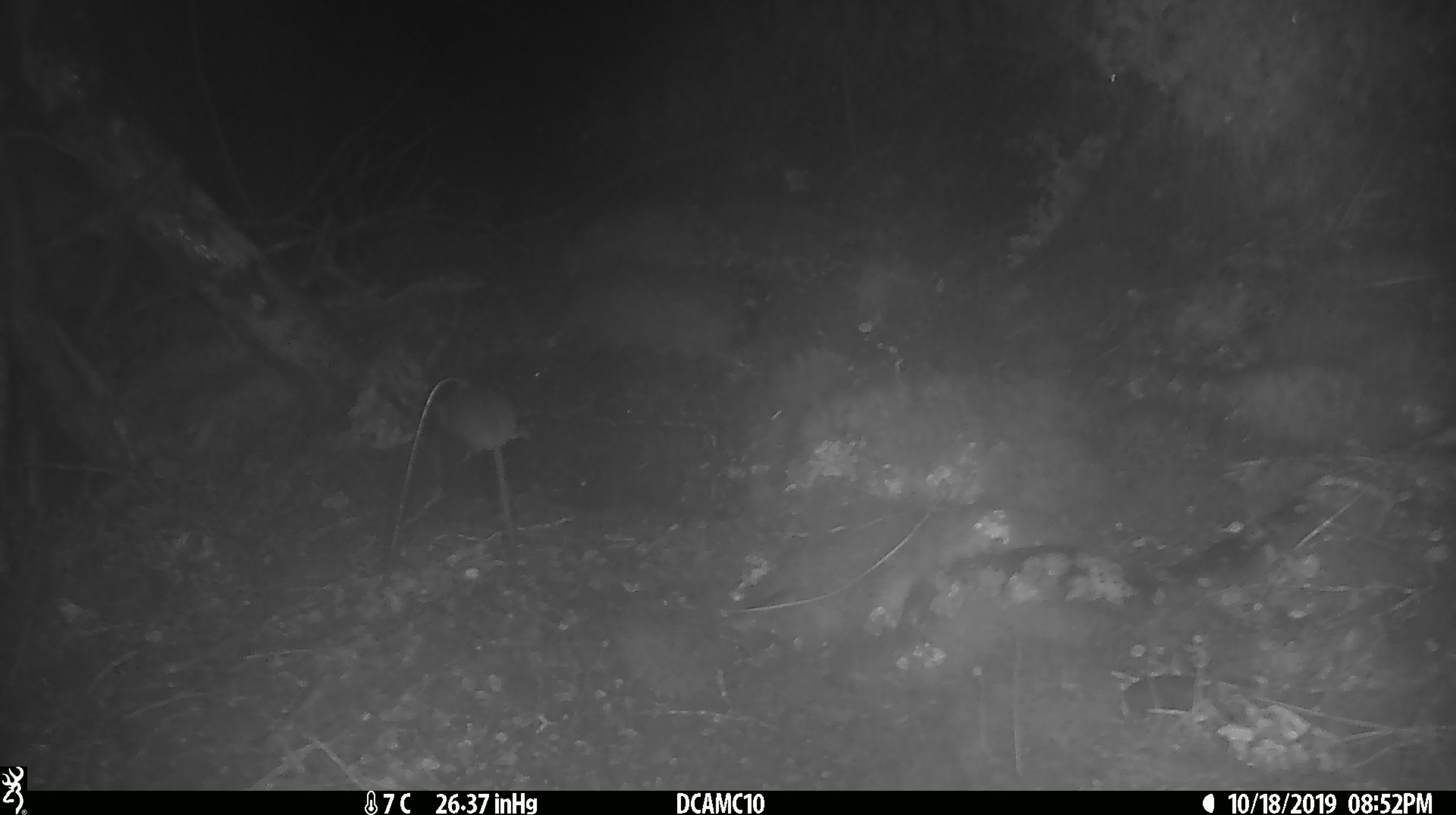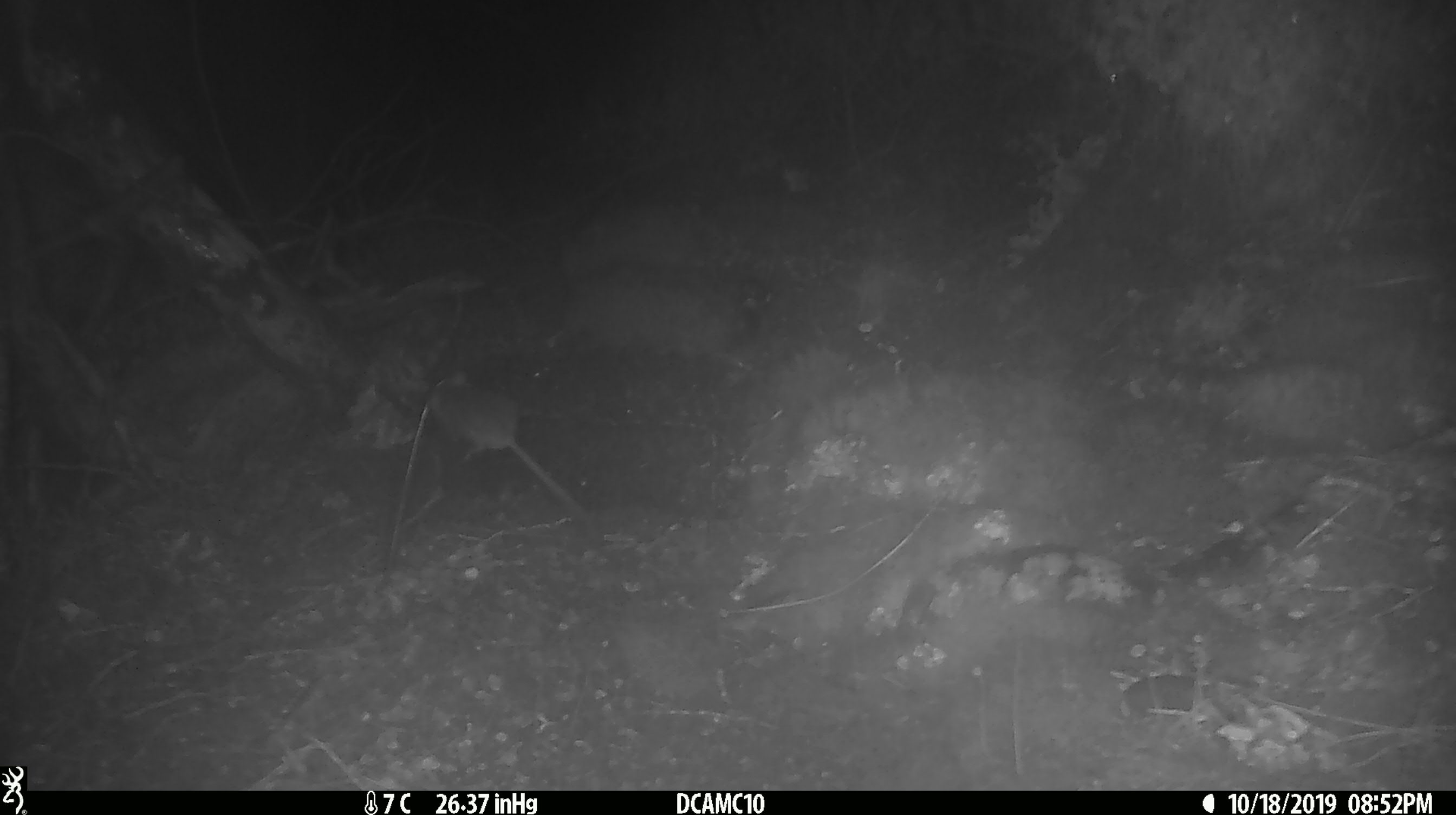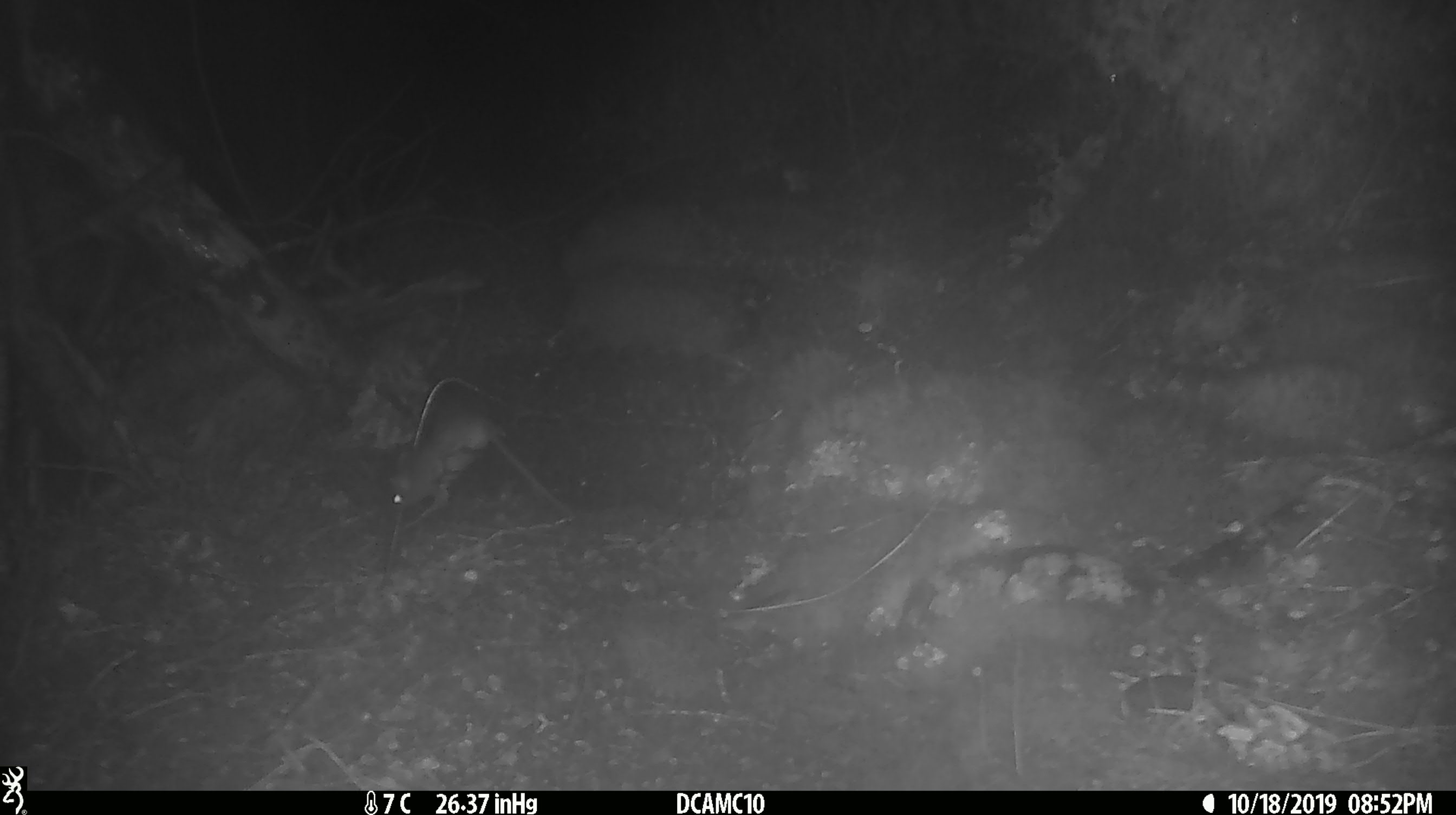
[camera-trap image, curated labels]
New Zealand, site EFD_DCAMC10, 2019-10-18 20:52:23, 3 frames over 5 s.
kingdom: Animalia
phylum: Chordata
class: Mammalia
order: Rodentia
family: Muridae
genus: Mus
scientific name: Mus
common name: mouse